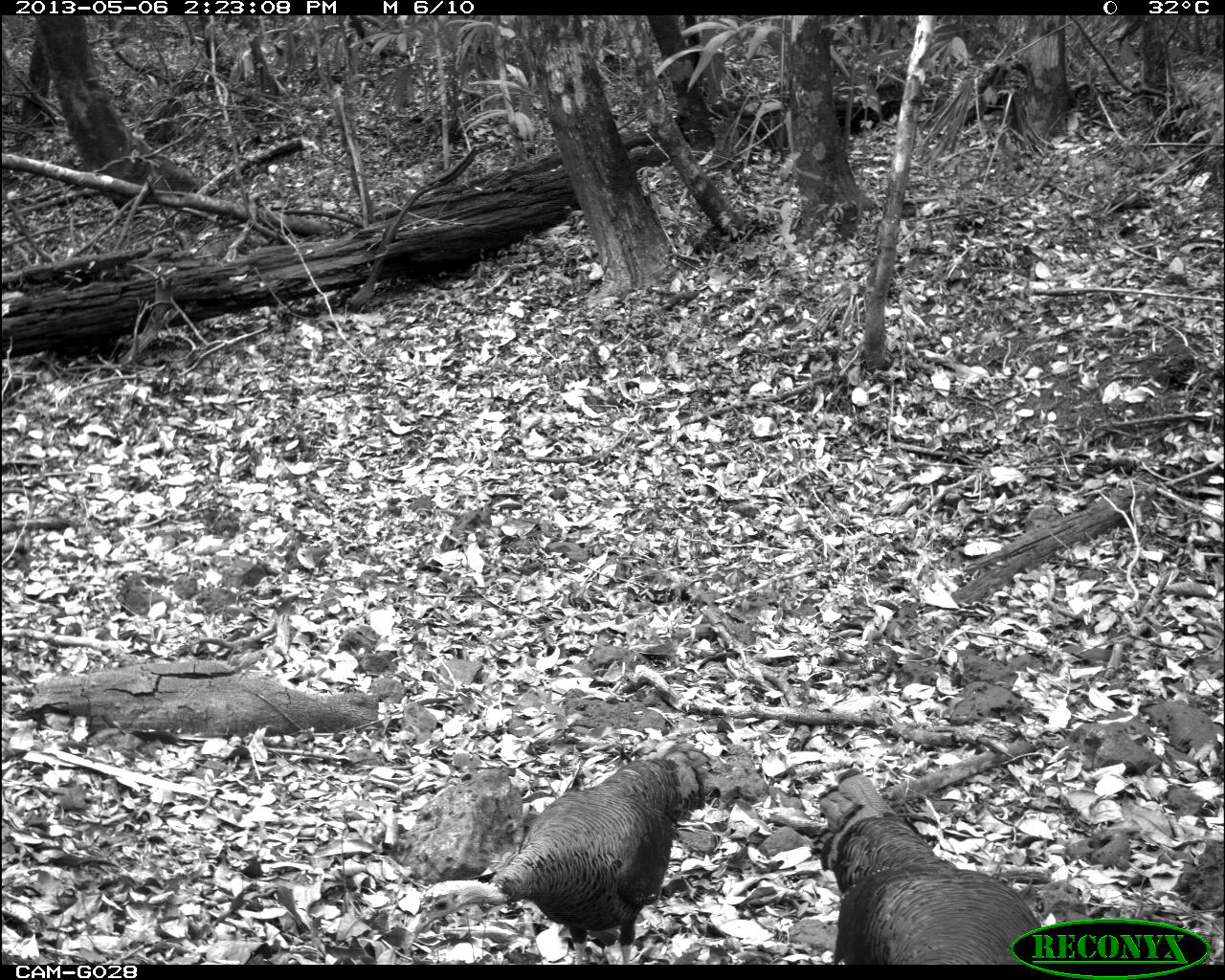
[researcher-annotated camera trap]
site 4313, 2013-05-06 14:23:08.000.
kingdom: Animalia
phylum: Chordata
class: Aves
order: Galliformes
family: Phasianidae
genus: Meleagris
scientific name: Meleagris ocellata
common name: ocellated turkey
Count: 3.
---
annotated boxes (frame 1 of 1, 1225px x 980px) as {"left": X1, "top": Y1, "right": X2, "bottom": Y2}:
meleagris ocellata: {"left": 410, "top": 757, "right": 705, "bottom": 964}; {"left": 809, "top": 767, "right": 1044, "bottom": 963}